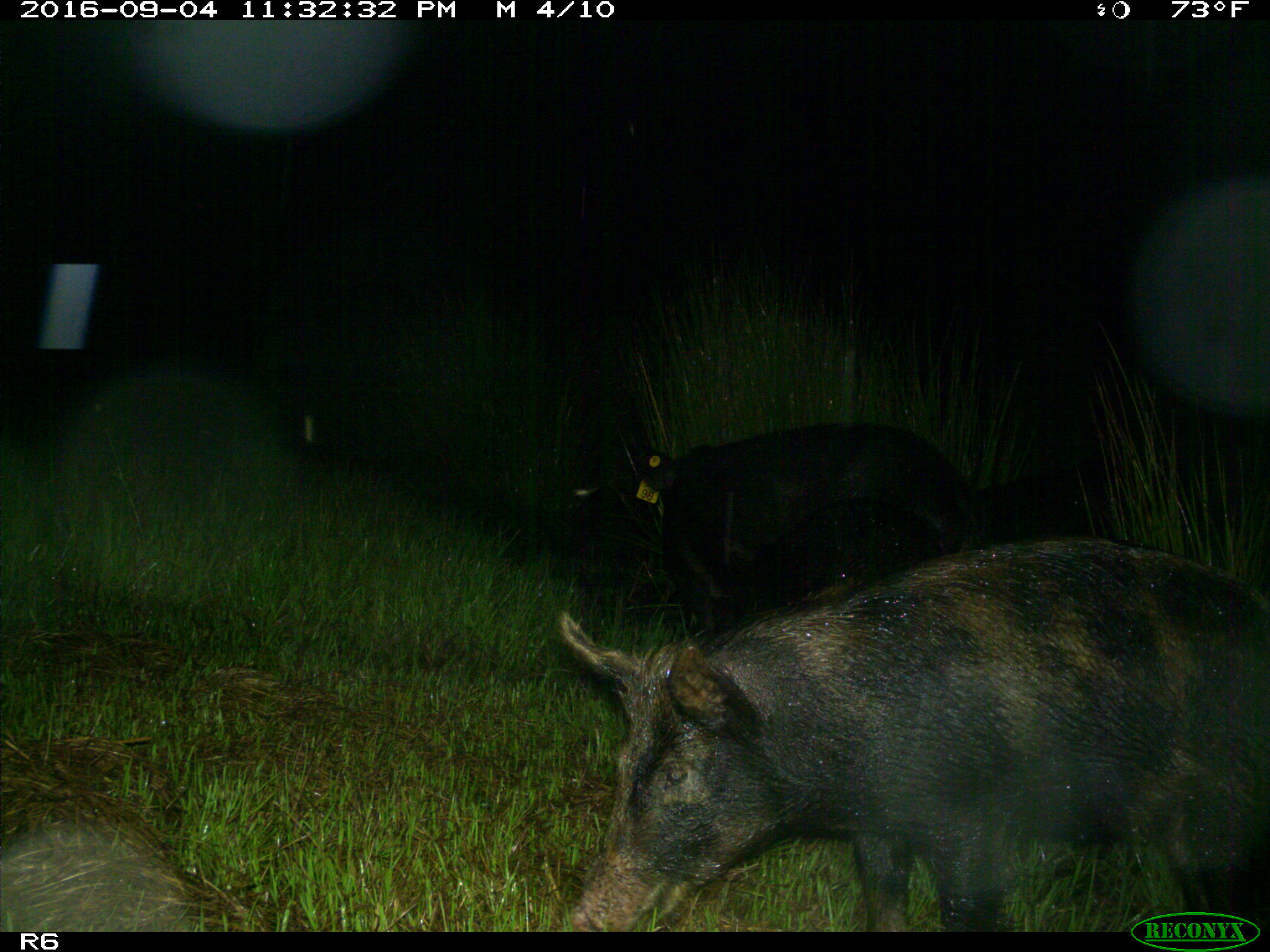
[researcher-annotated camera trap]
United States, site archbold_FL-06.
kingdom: Animalia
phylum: Chordata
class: Mammalia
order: Artiodactyla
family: Suidae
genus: Sus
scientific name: Sus scrofa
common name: wild boar